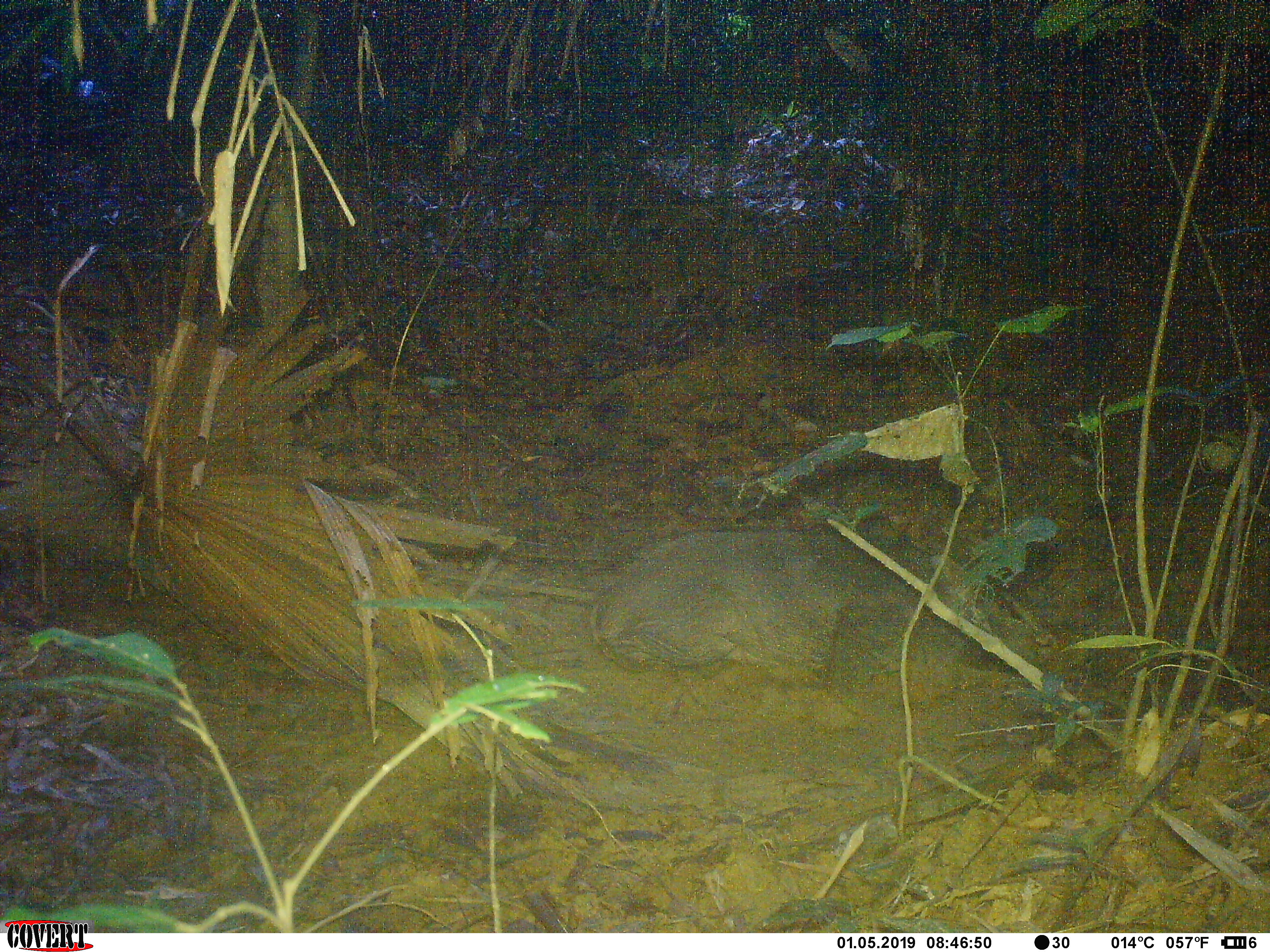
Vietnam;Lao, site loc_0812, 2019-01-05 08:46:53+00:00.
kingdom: Animalia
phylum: Chordata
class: Mammalia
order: Artiodactyla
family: Suidae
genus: Sus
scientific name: Sus scrofa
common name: eurasian wild pig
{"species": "eurasian wild pig (Sus scrofa)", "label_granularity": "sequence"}